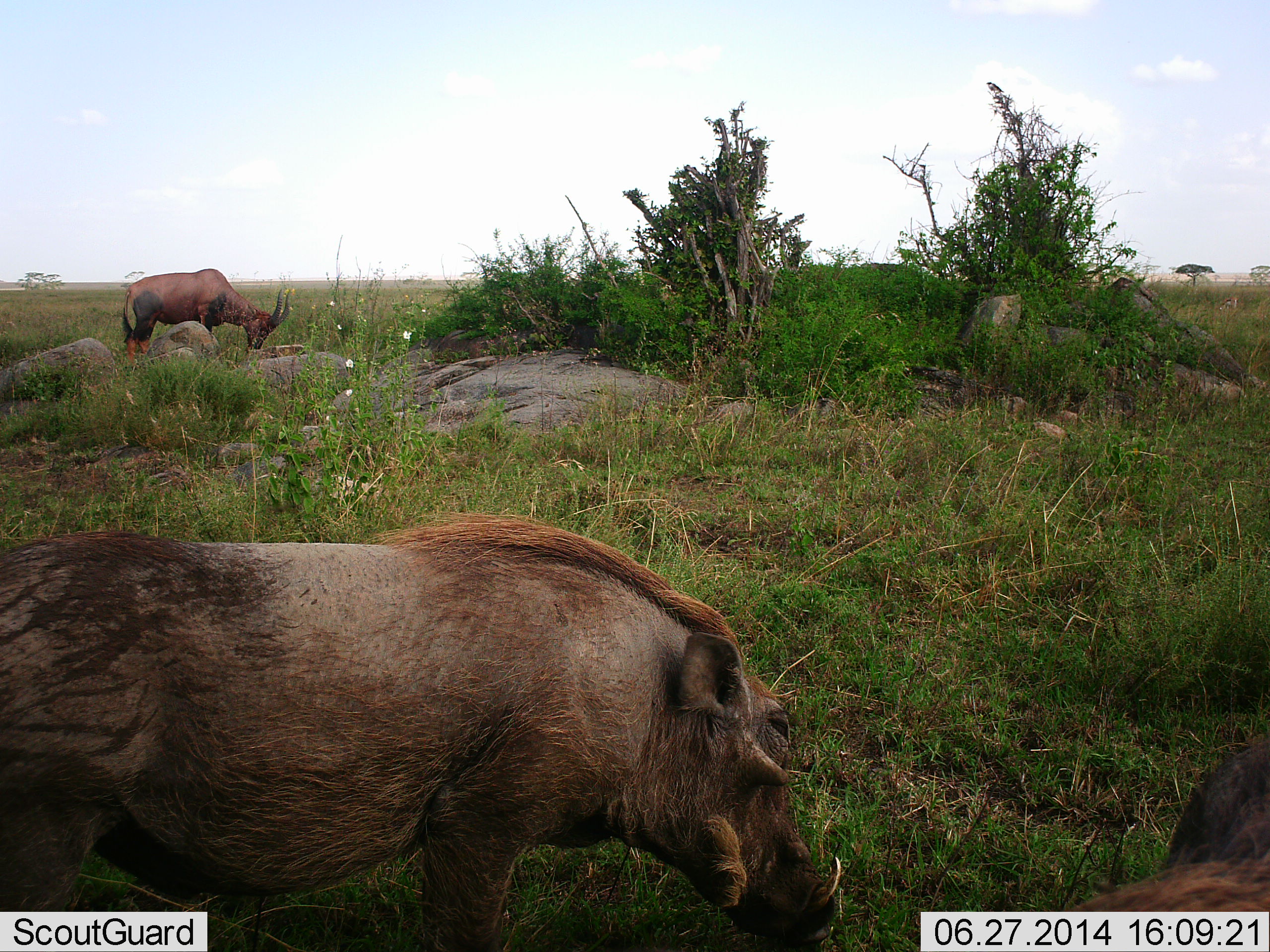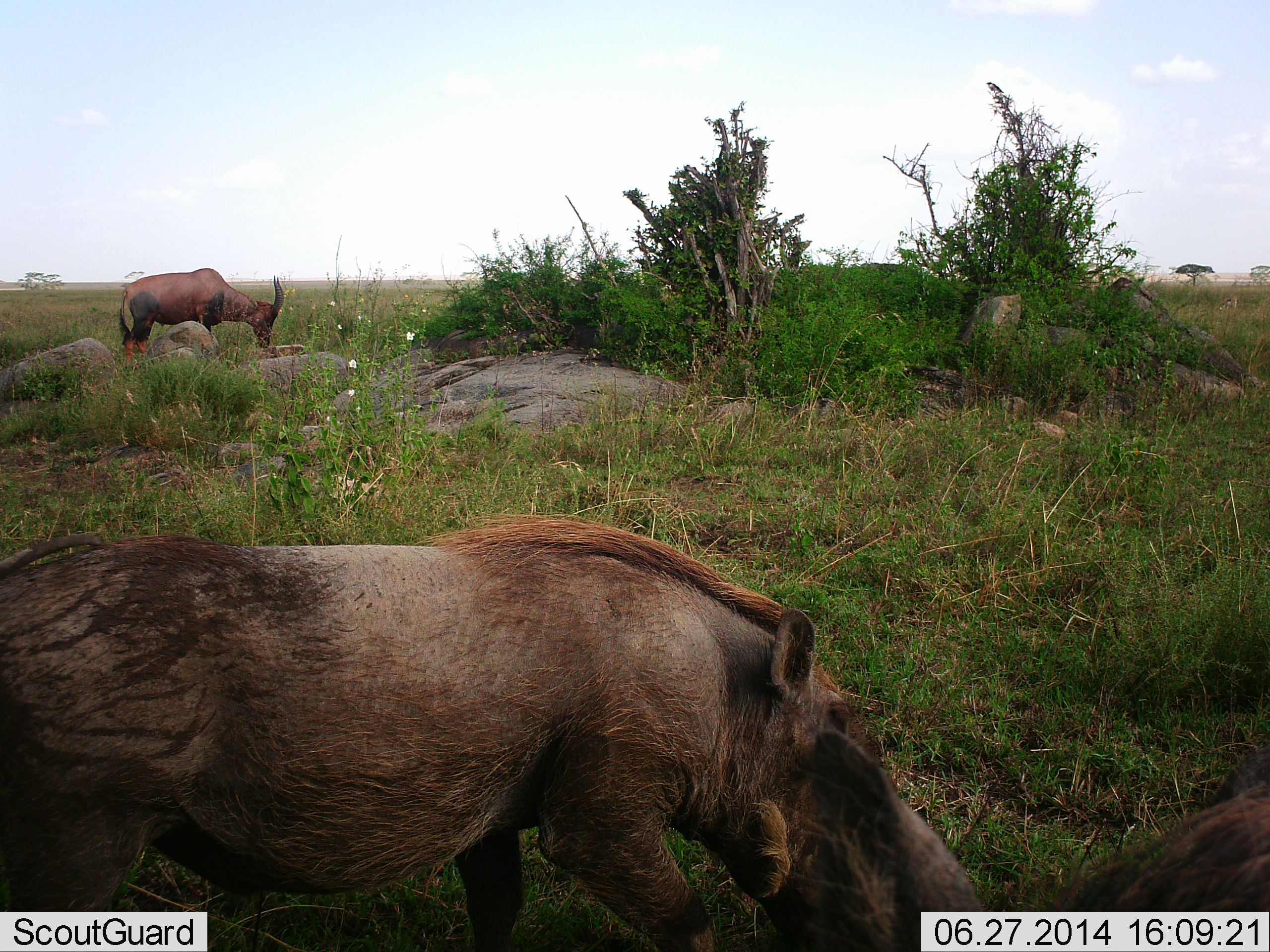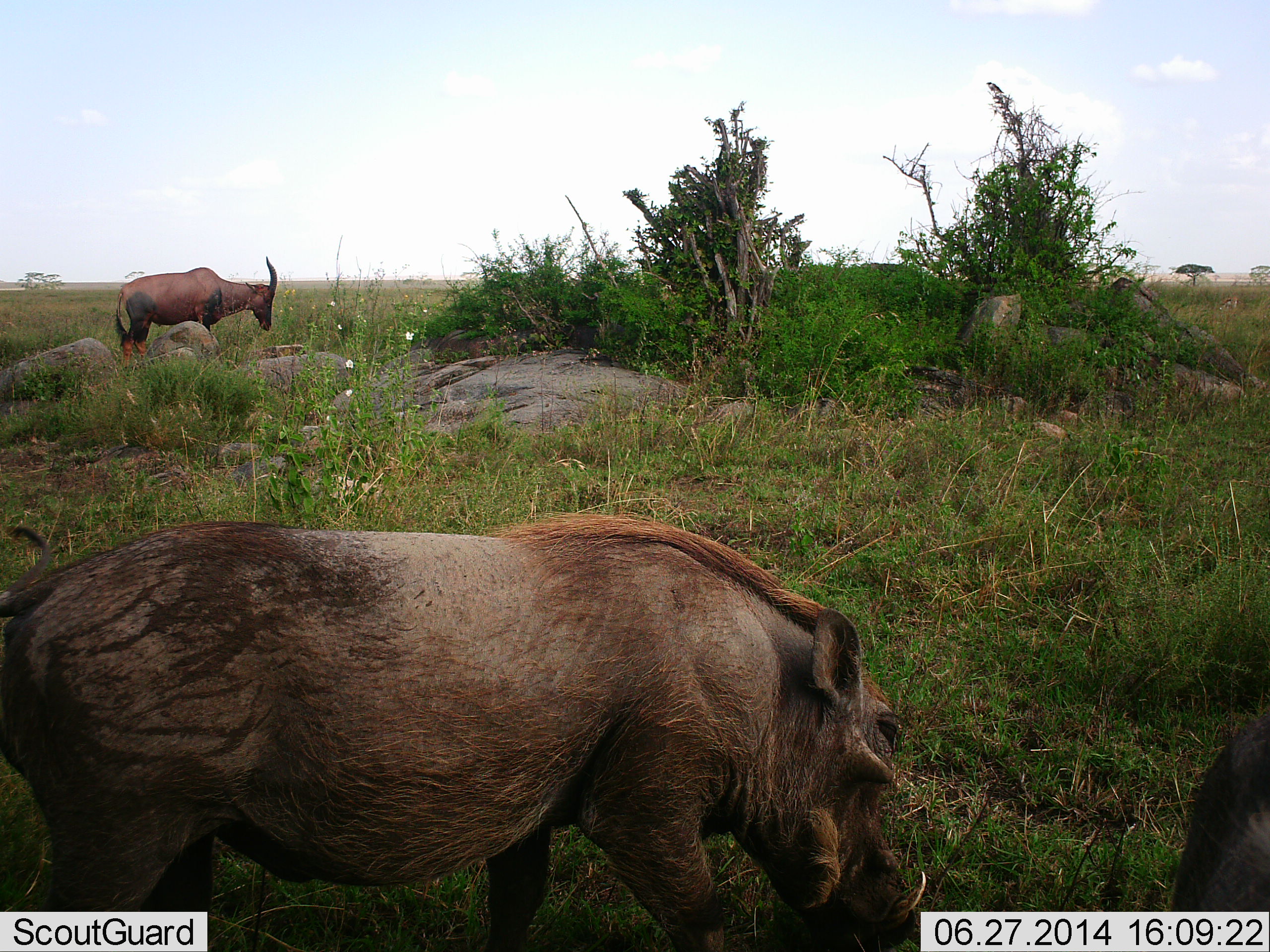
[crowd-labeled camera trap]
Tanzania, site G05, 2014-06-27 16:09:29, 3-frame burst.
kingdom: Animalia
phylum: Chordata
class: Mammalia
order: Artiodactyla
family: Bovidae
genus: Damaliscus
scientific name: Damaliscus lunatus jimela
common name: topi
Topi (Damaliscus lunatus jimela), count 1. Behavior (volunteer vote fractions): standing 18%, resting 0%, moving 0%, interacting 0%. Young present (vote fraction): 0%. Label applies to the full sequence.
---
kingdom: Animalia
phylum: Chordata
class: Mammalia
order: Artiodactyla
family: Suidae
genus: Phacochoerus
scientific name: Phacochoerus africanus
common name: warthog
Warthog (Phacochoerus africanus), count 2. Behavior (volunteer vote fractions): standing 0%, resting 0%, moving 53%, interacting 0%. Young present (vote fraction): 0%. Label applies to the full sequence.